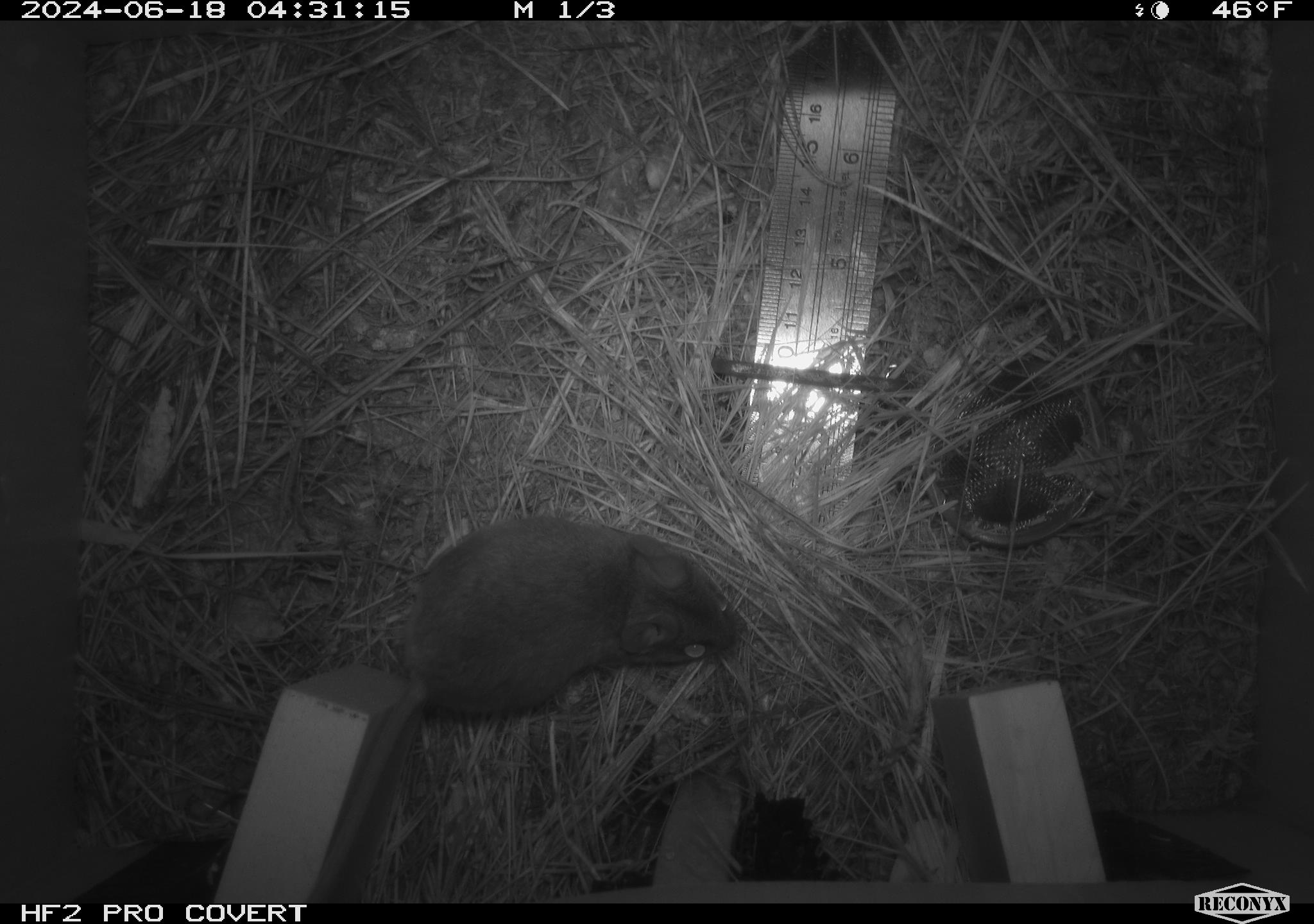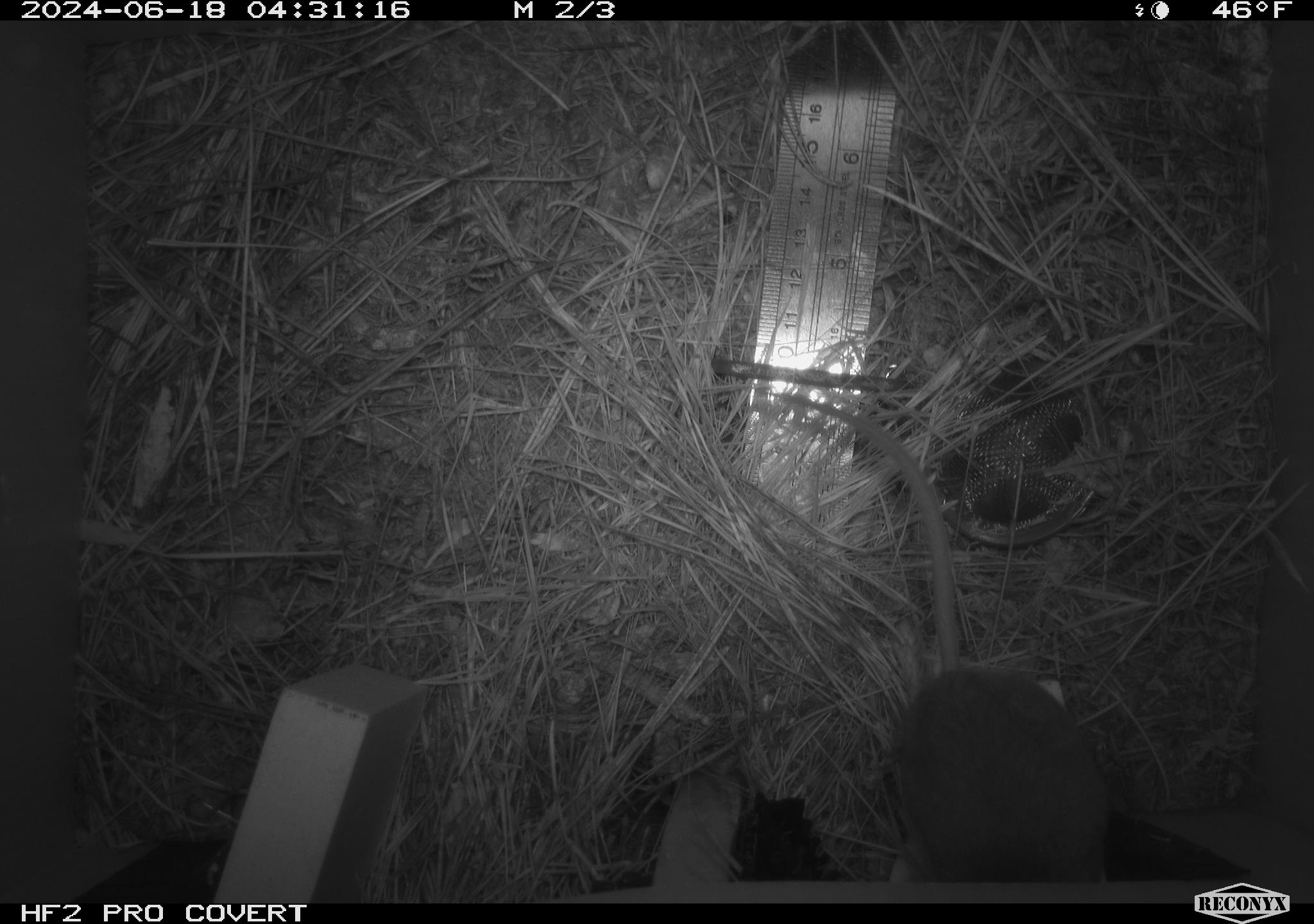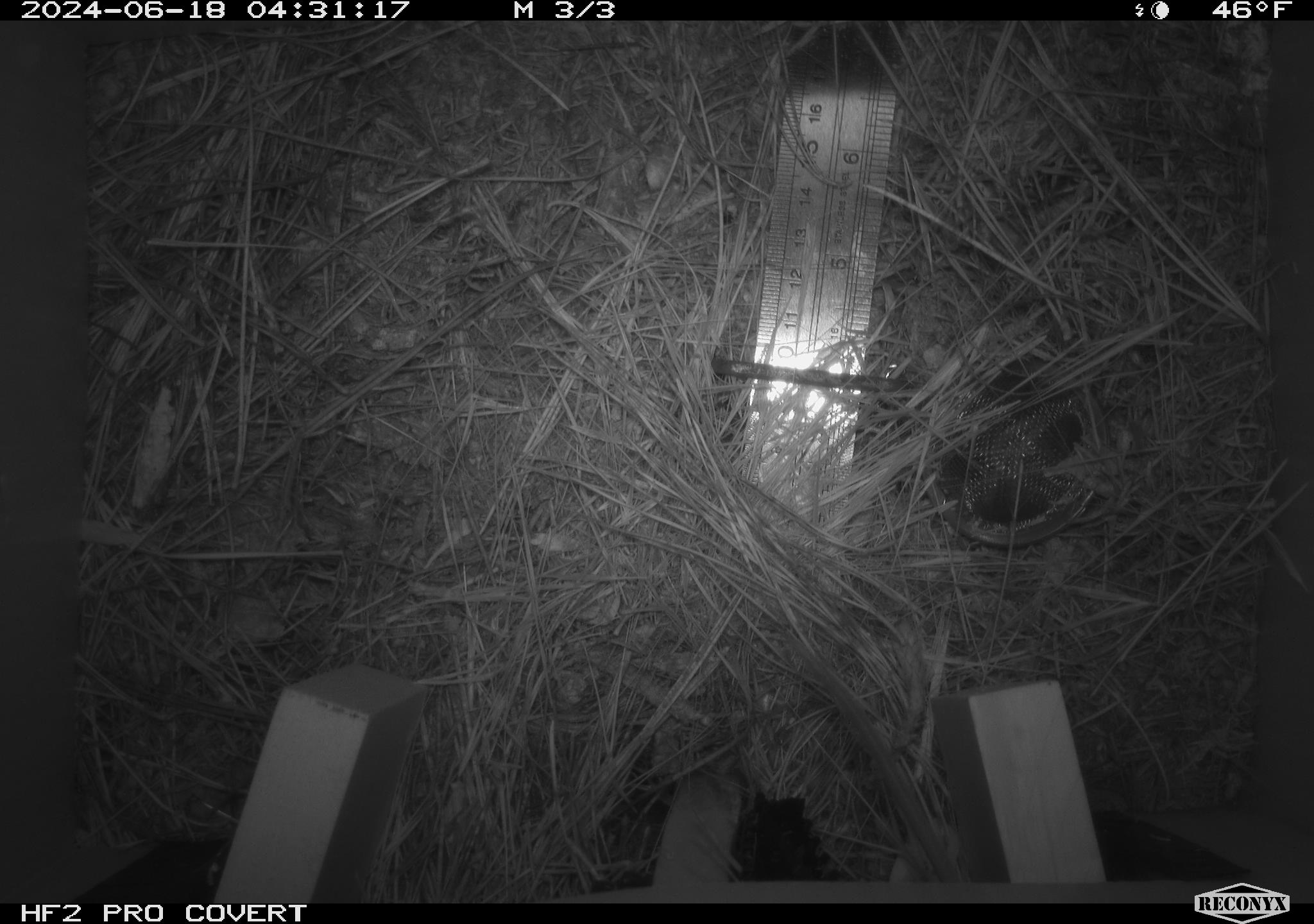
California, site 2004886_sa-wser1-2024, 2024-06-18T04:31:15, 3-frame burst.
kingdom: Animalia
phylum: Chordata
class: Mammalia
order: Rodentia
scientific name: Rodentia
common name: mouse species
Mouse species (Rodentia).